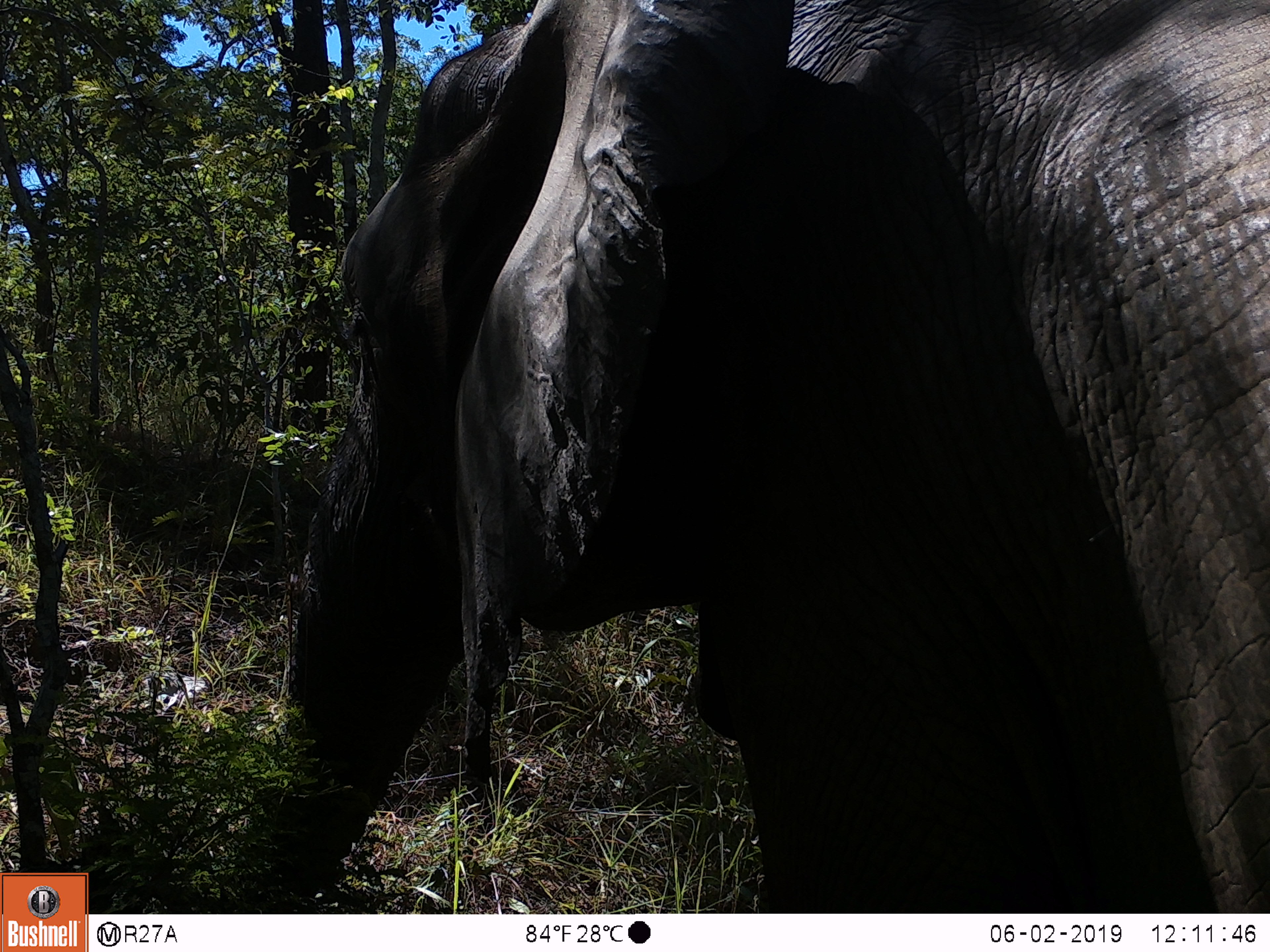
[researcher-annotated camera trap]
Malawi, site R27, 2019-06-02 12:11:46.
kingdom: Animalia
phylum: Chordata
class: Mammalia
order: Proboscidea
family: Elephantidae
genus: Loxodonta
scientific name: Loxodonta africana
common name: african savanna elephant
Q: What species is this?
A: African savanna elephant (Loxodonta africana).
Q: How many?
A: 1.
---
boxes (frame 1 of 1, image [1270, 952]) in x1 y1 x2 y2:
african savanna elephant: 183 0 1268 914